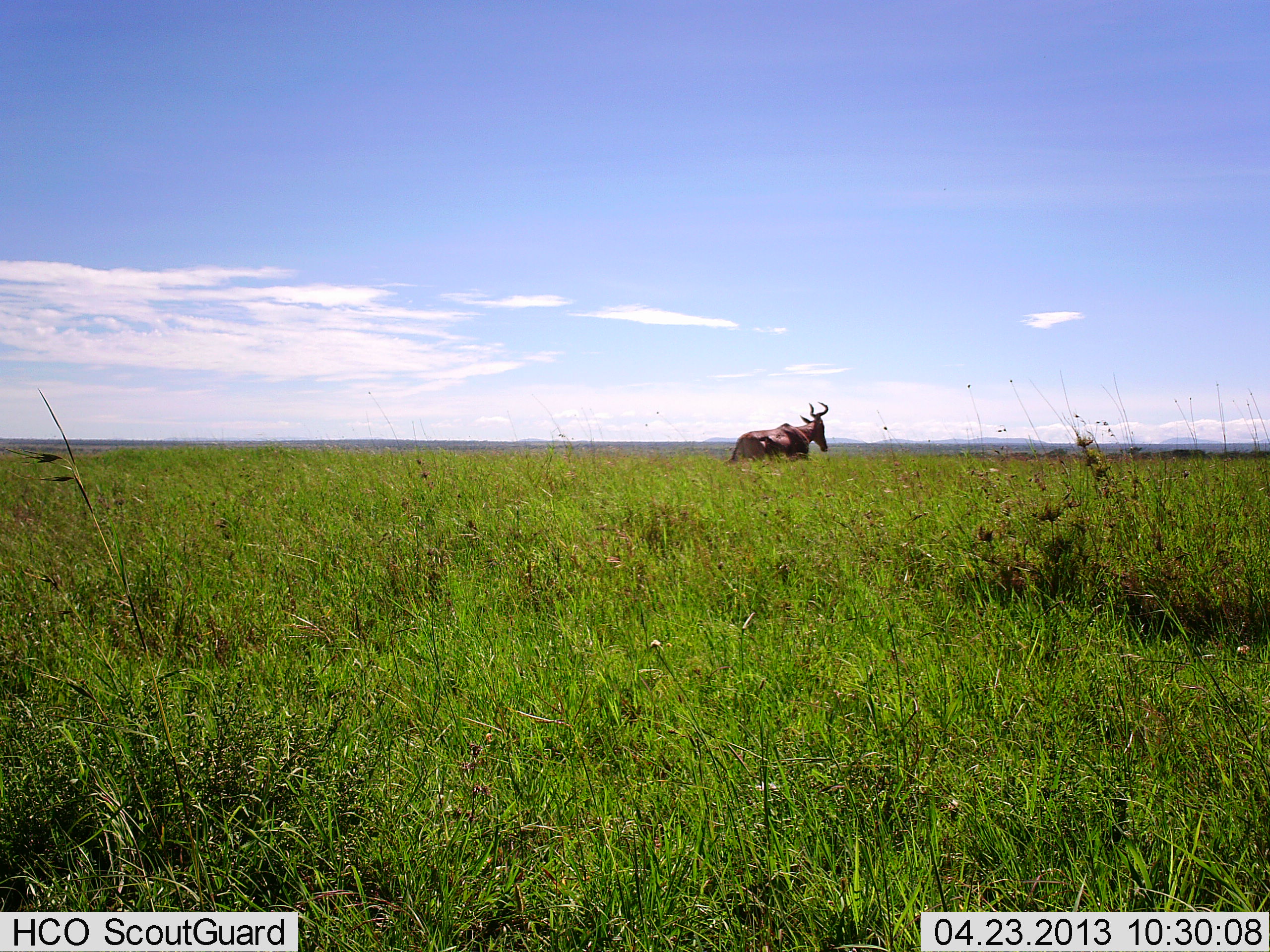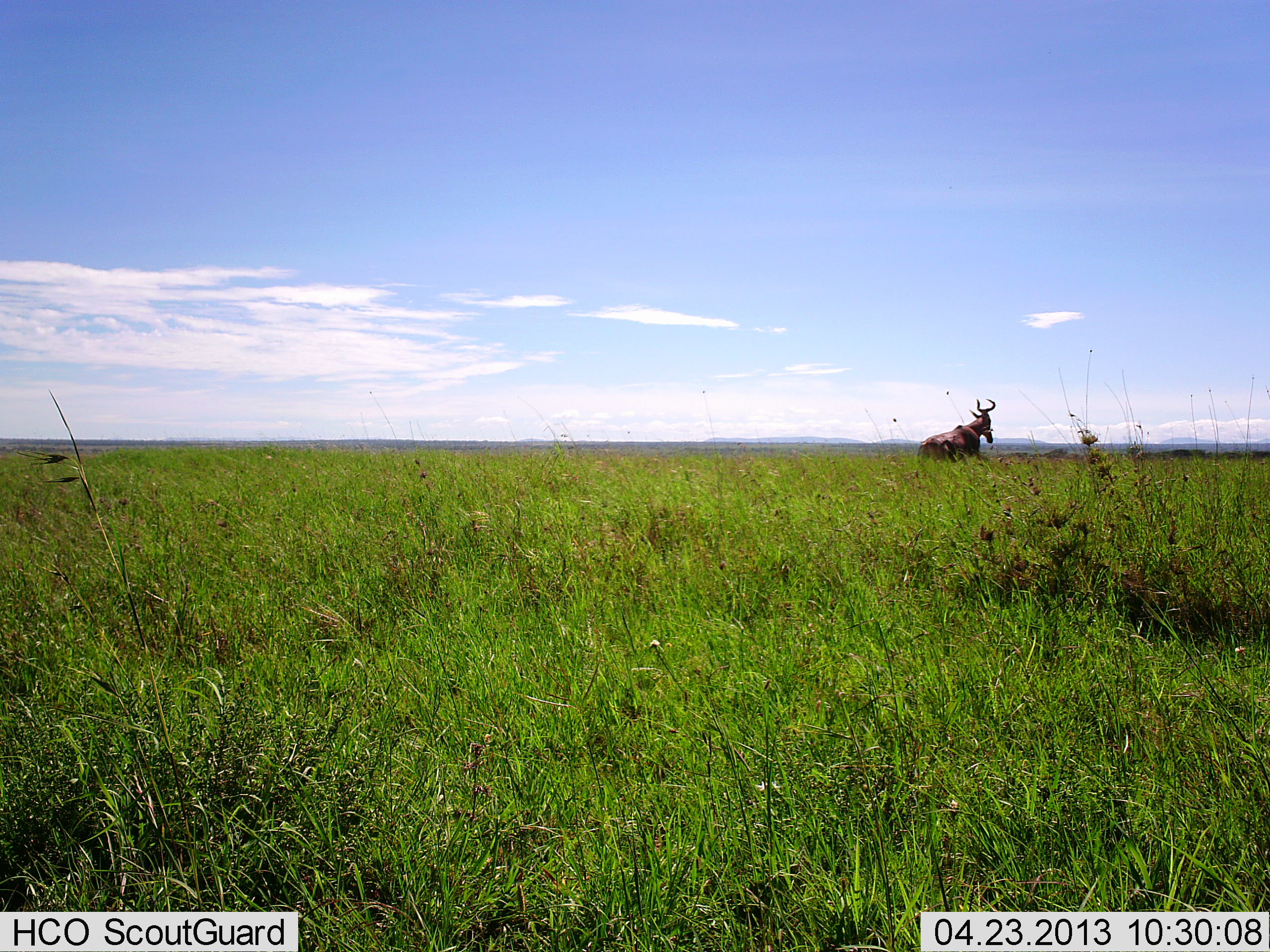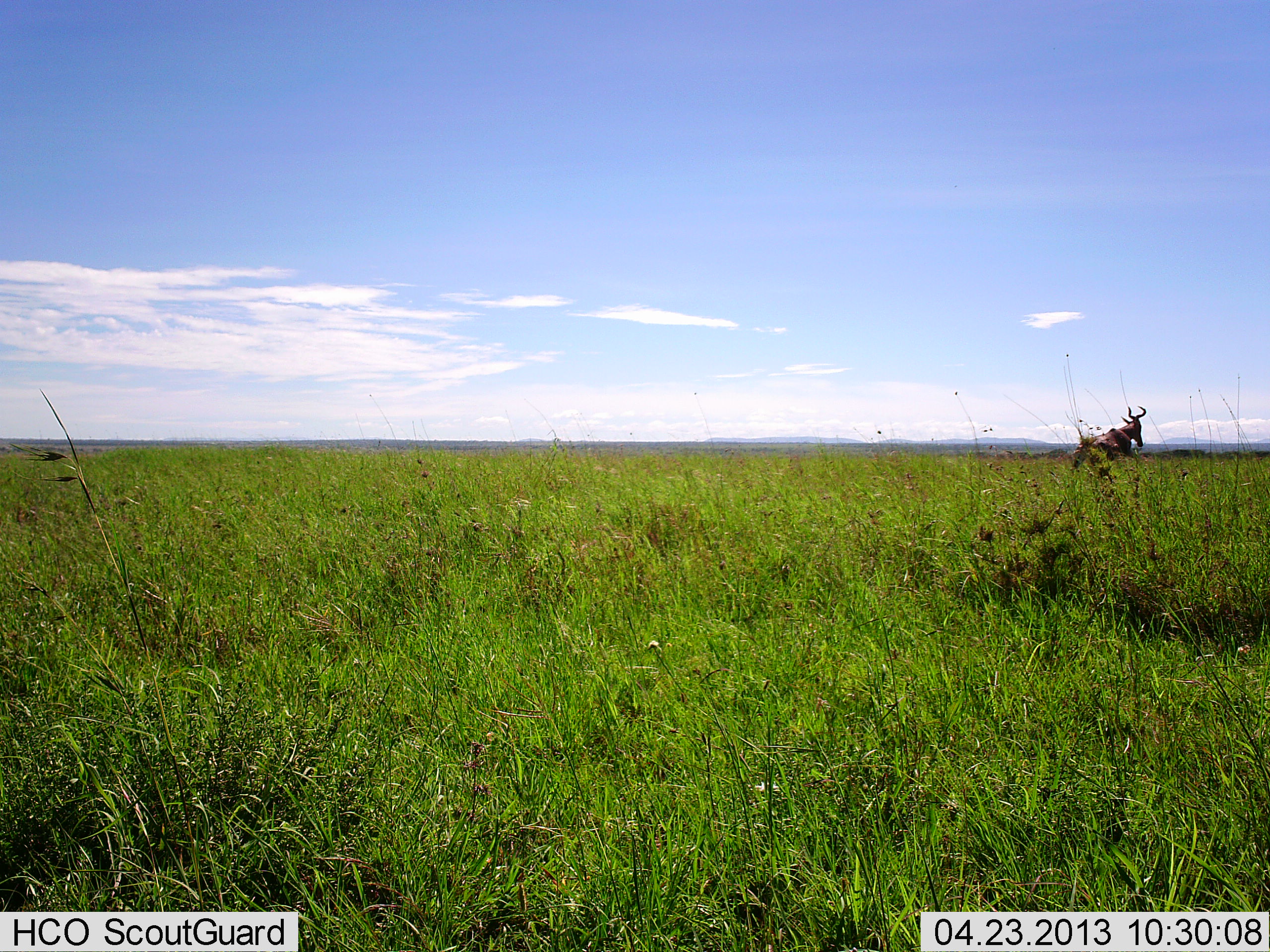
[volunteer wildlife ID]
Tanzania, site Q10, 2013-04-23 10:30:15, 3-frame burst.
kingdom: Animalia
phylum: Chordata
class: Mammalia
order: Artiodactyla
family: Bovidae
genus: Alcelaphus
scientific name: Alcelaphus buselaphus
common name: hartebeest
Hartebeest (Alcelaphus buselaphus), count 1. Behavior (volunteer vote fractions): standing 5%, resting 5%, moving 90%, interacting 0%. Young present (vote fraction): 0%. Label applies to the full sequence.